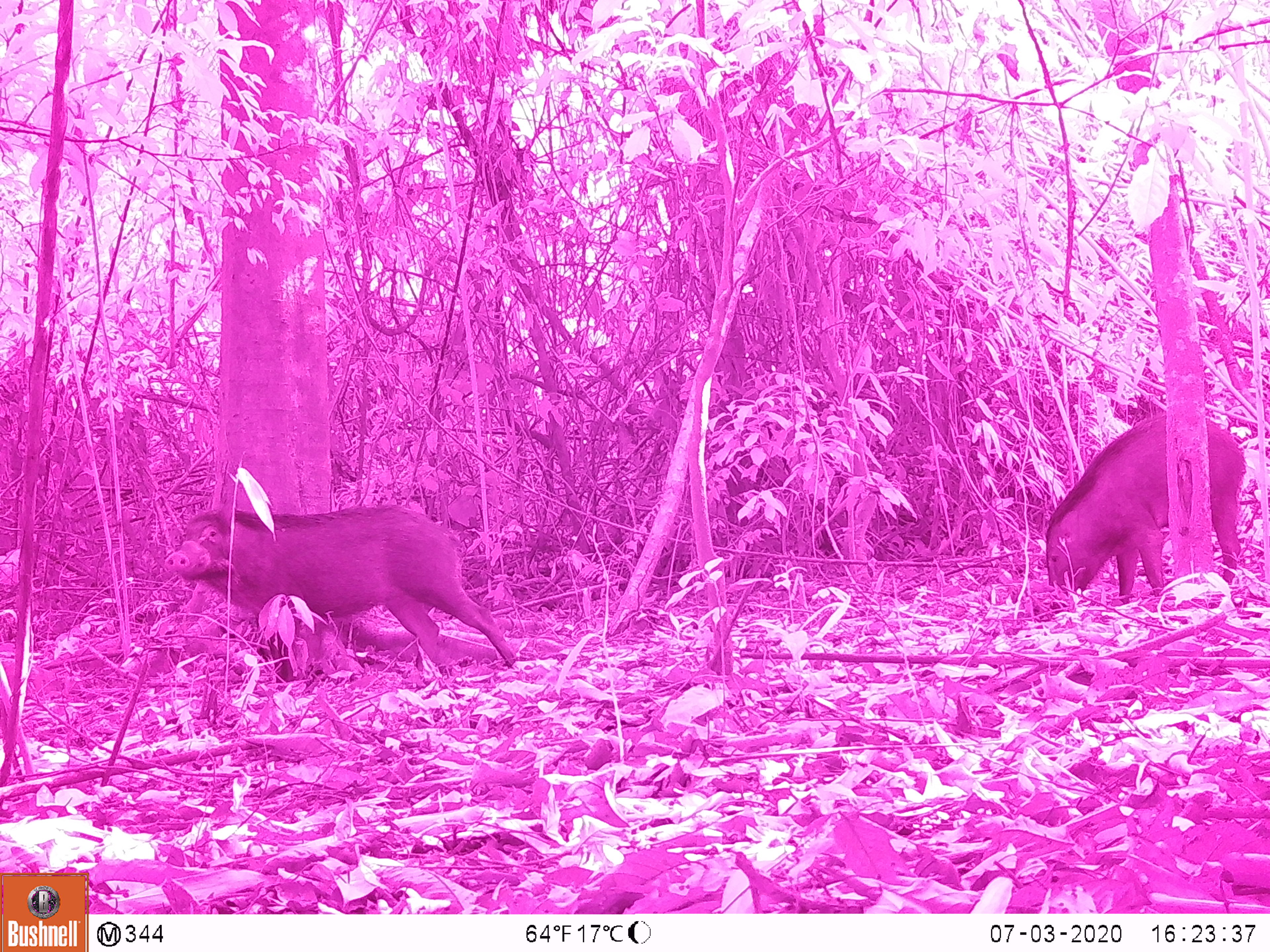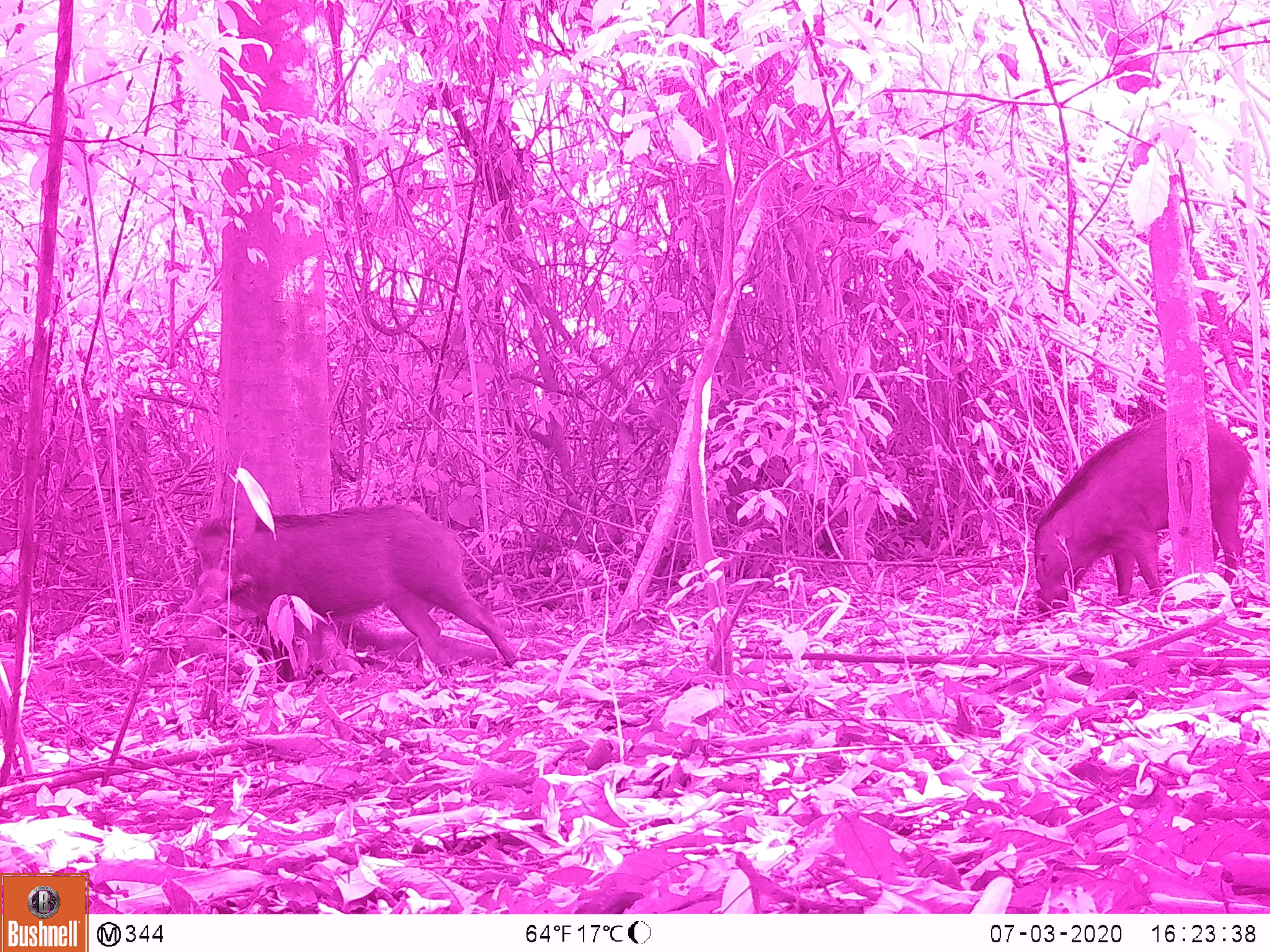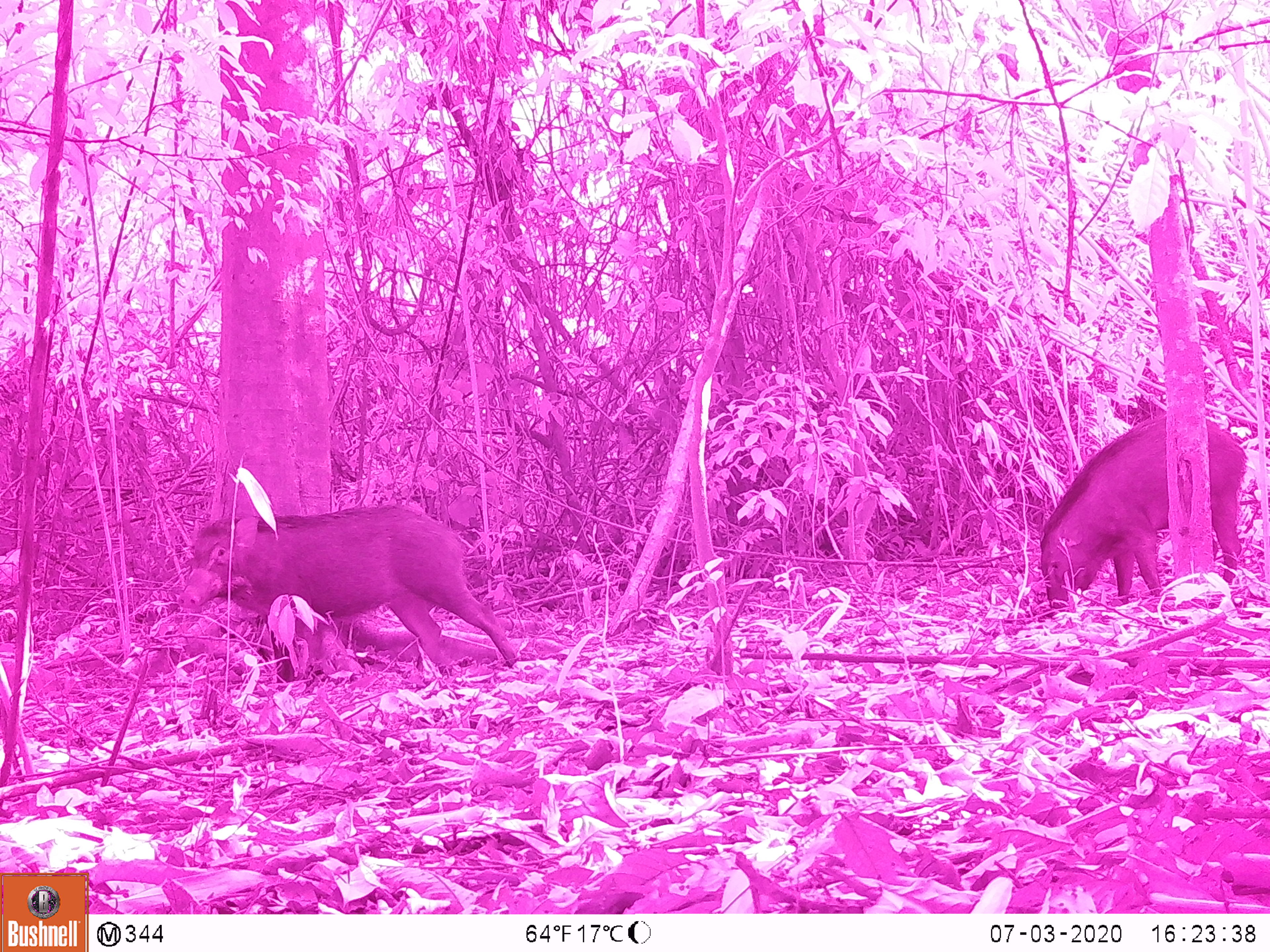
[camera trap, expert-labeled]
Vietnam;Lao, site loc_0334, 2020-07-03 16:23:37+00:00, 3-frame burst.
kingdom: Animalia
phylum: Chordata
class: Mammalia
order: Artiodactyla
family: Suidae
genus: Sus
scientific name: Sus scrofa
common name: eurasian wild pig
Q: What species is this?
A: Eurasian wild pig (Sus scrofa).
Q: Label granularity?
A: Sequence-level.